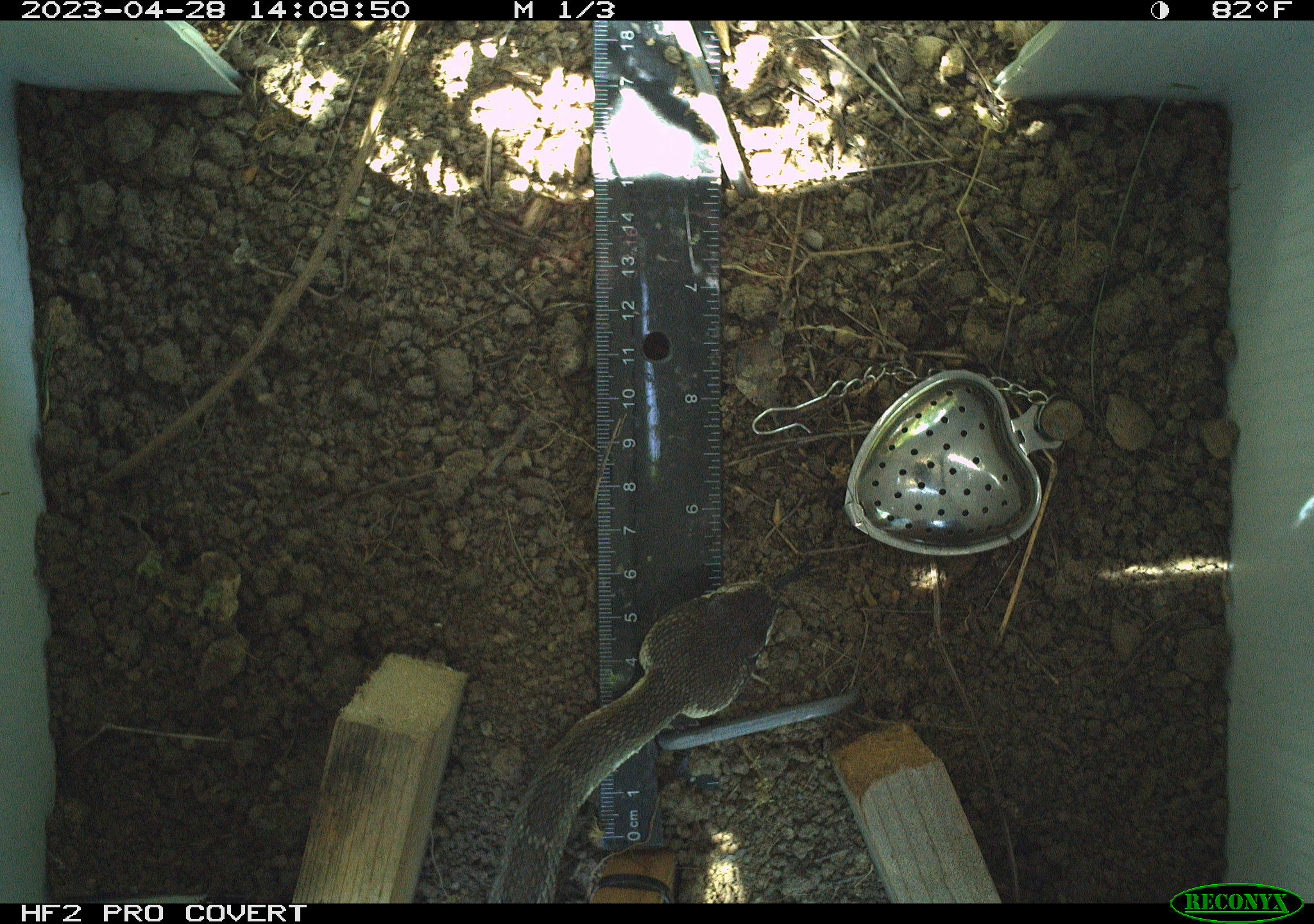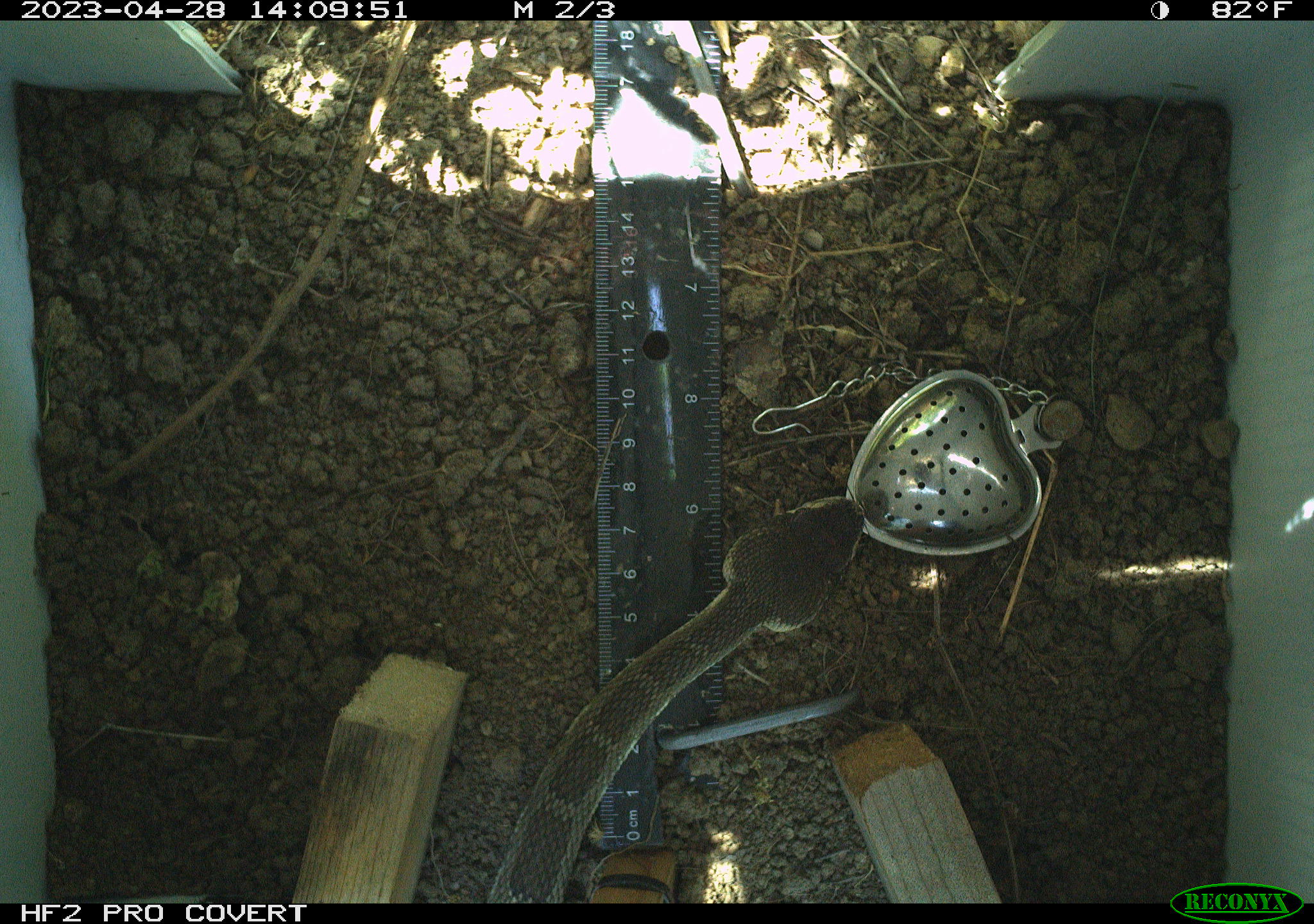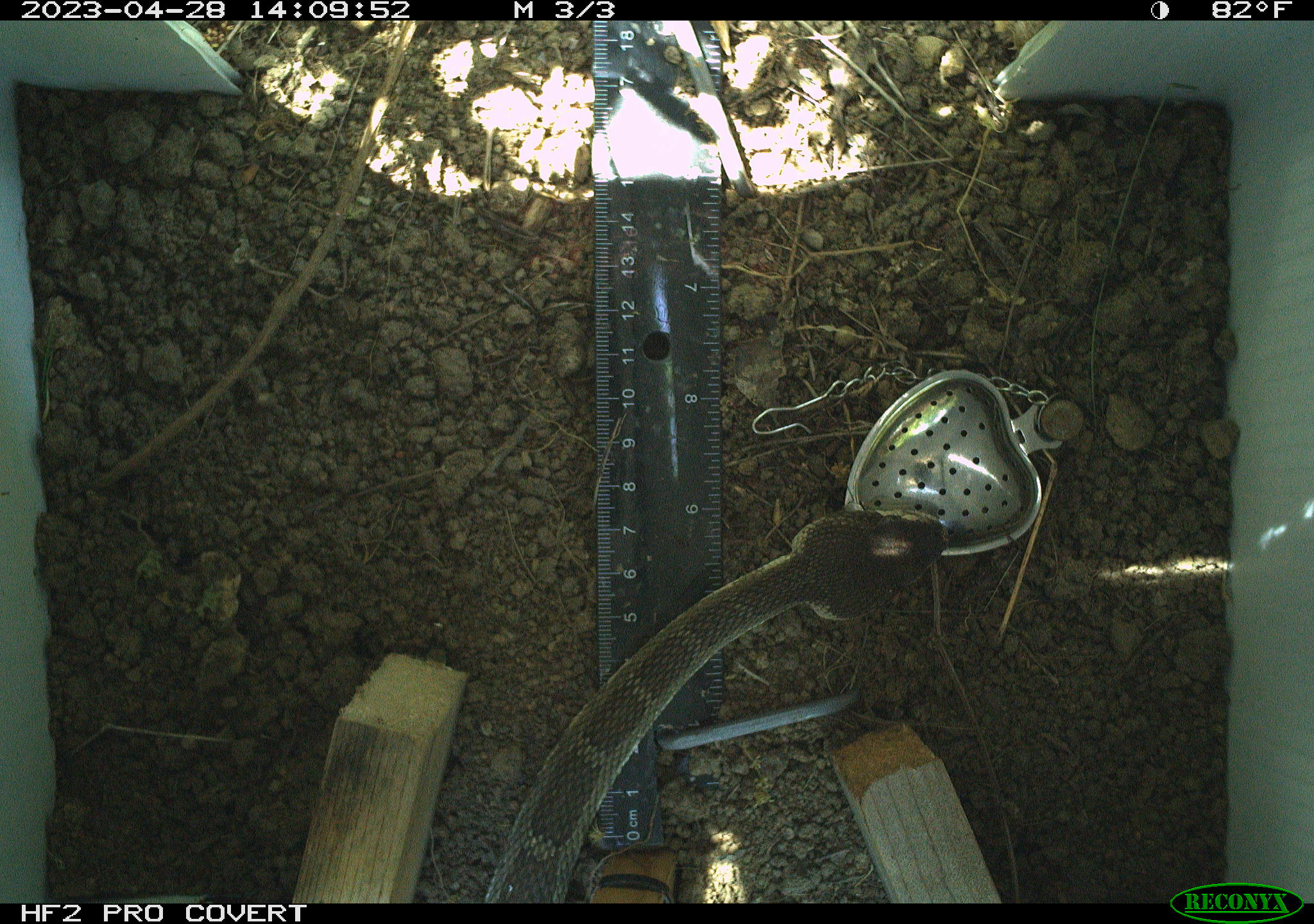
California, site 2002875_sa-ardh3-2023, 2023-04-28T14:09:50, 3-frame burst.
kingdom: Animalia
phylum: Chordata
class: Reptilia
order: Squamata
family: Viperidae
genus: Crotalus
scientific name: Crotalus oreganus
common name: western rattlesnake